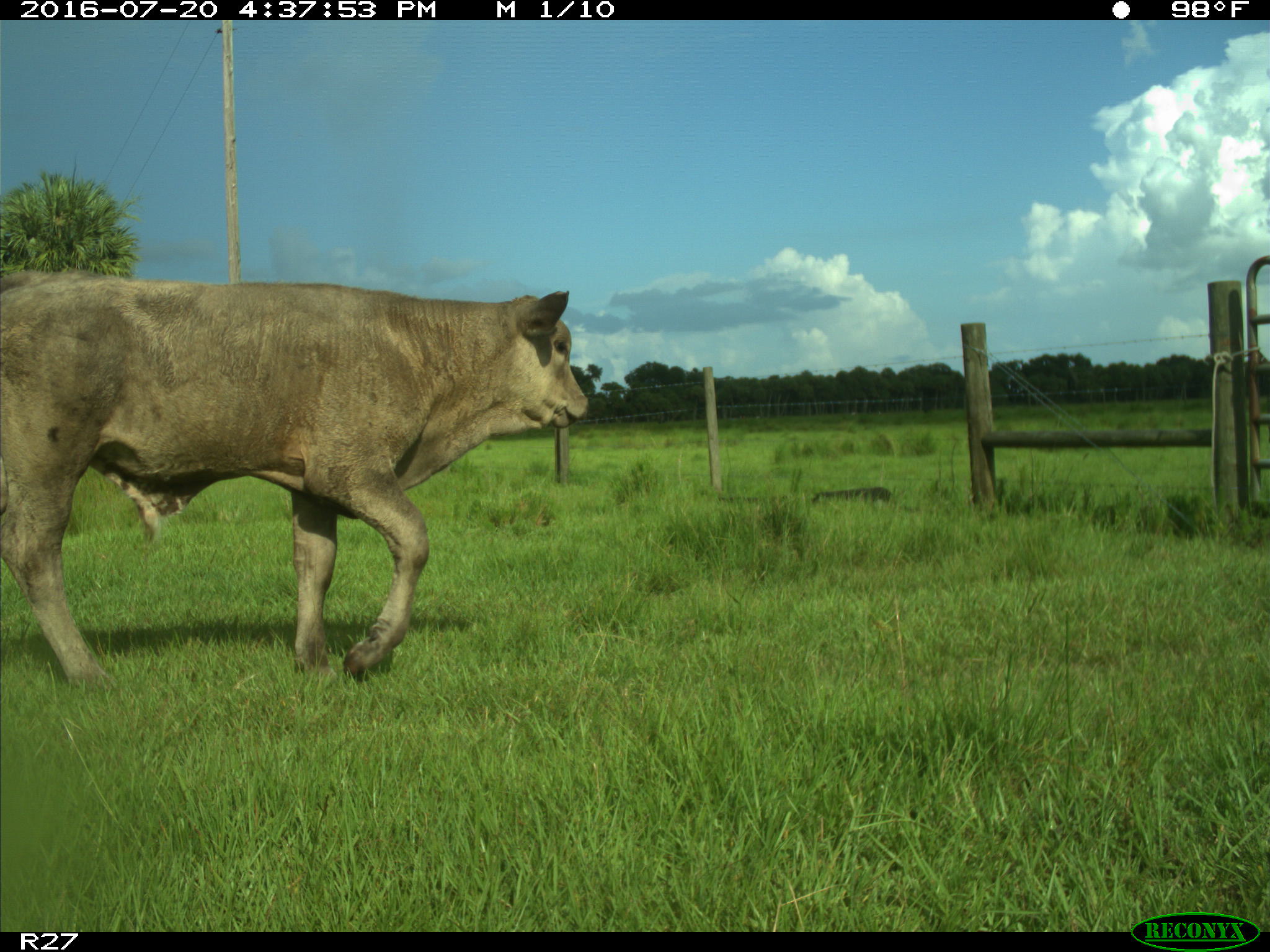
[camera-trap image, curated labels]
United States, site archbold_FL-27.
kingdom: Animalia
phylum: Chordata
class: Mammalia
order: Artiodactyla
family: Bovidae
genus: Bos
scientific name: Bos taurus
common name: domestic cow